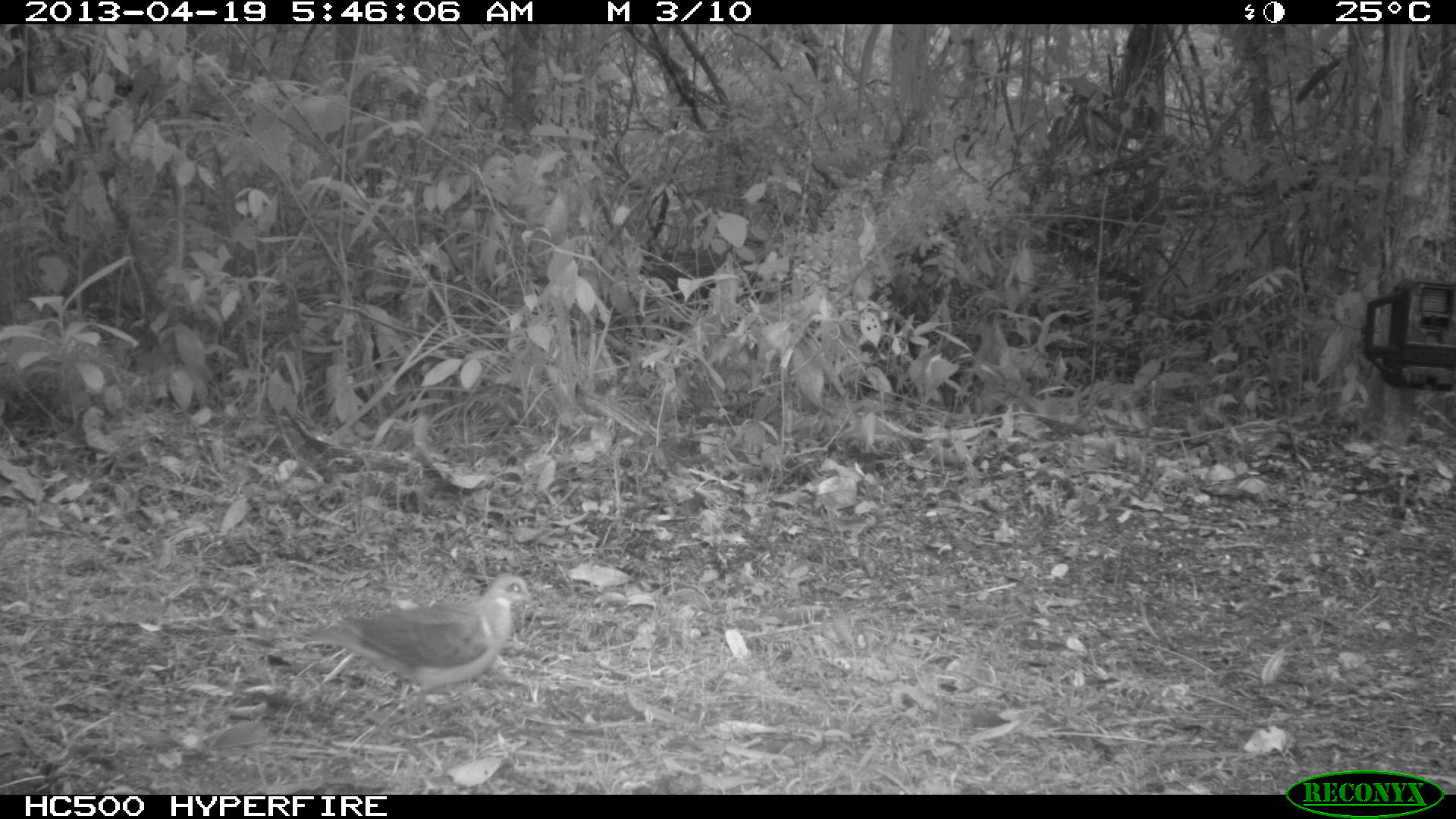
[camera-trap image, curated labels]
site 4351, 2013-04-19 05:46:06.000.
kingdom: Animalia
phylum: Chordata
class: Aves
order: Columbiformes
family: Columbidae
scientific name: Columbidae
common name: doves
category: unknown dove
Unknown dove (doves) (Columbidae), count 1.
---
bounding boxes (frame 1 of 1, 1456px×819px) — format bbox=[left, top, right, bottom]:
unknown dove: bbox=[305, 570, 538, 726]